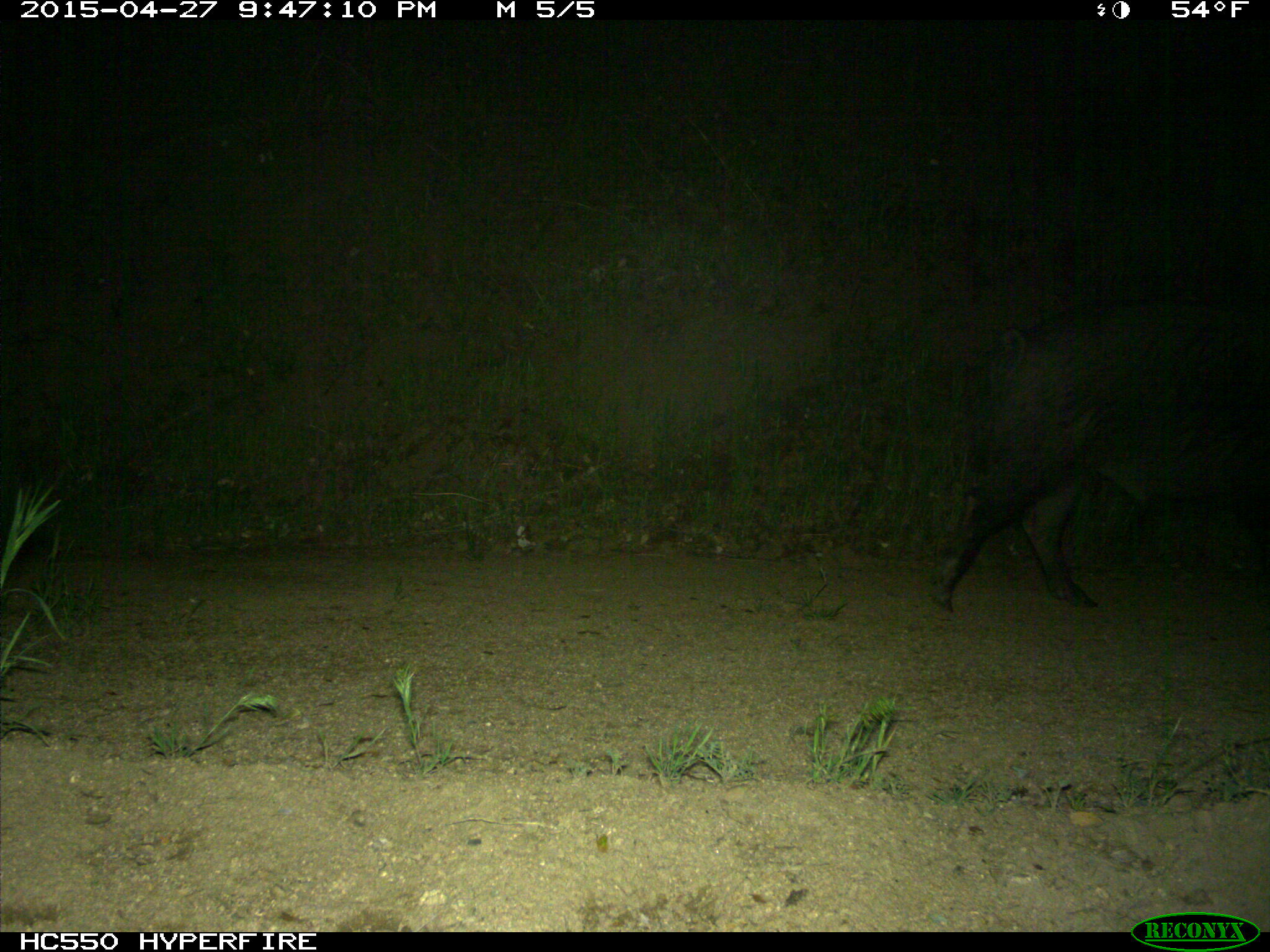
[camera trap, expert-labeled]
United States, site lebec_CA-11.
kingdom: Animalia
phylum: Chordata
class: Mammalia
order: Artiodactyla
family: Suidae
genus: Sus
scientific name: Sus scrofa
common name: wild boar